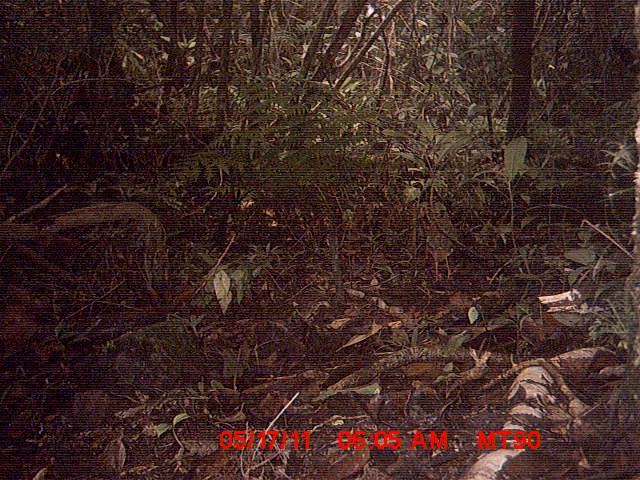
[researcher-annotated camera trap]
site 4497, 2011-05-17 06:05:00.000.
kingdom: Animalia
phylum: Chordata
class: Aves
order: Coraciiformes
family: Brachypteraciidae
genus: Brachypteracias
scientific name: Brachypteracias squamiger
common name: scaly ground roller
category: geobiastes squamiger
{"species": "geobiastes squamiger (scaly ground roller) (Brachypteracias squamiger)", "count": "1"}